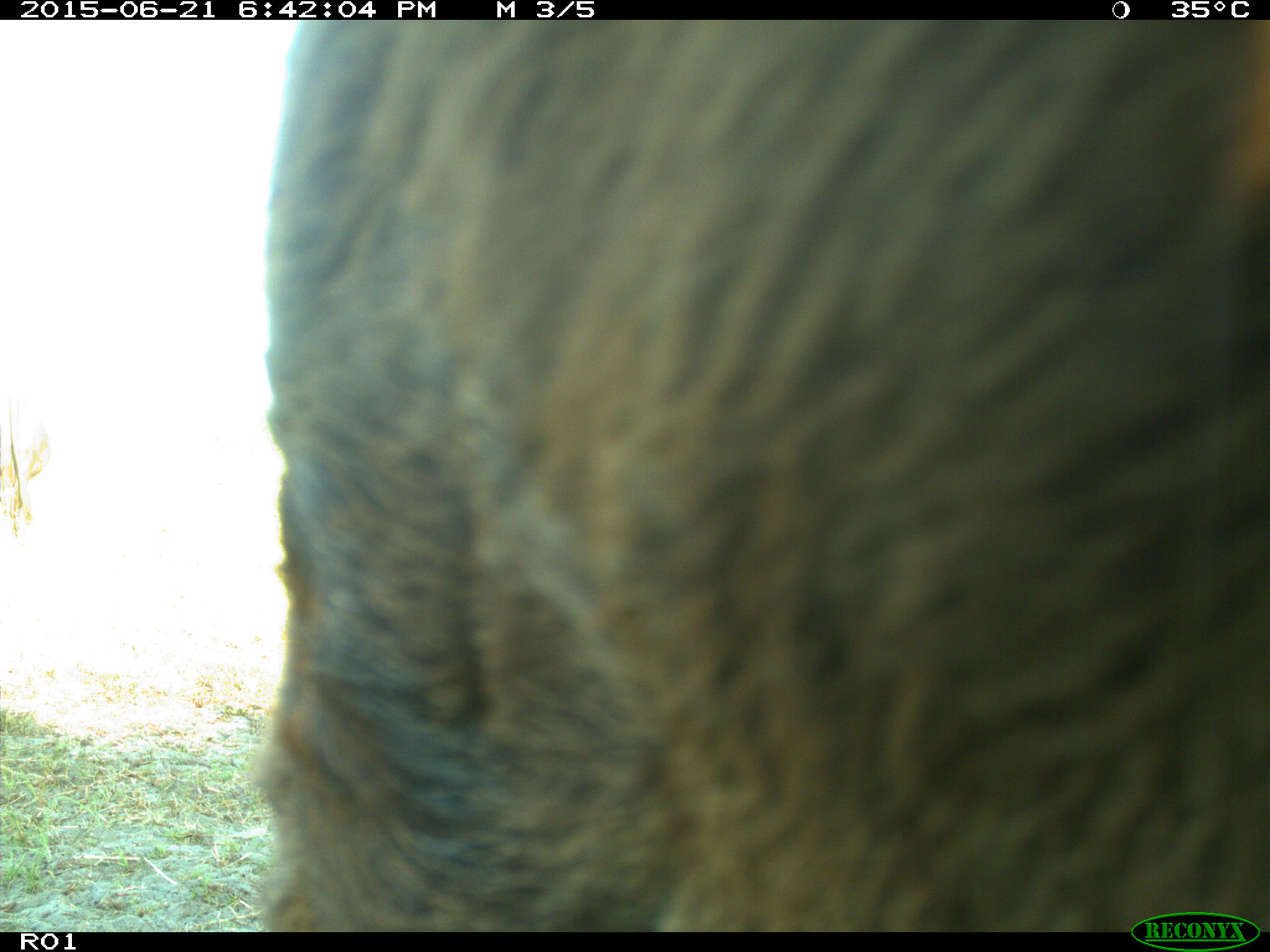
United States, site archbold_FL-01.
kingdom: Animalia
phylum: Chordata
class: Mammalia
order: Artiodactyla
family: Bovidae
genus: Bos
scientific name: Bos taurus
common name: domestic cow